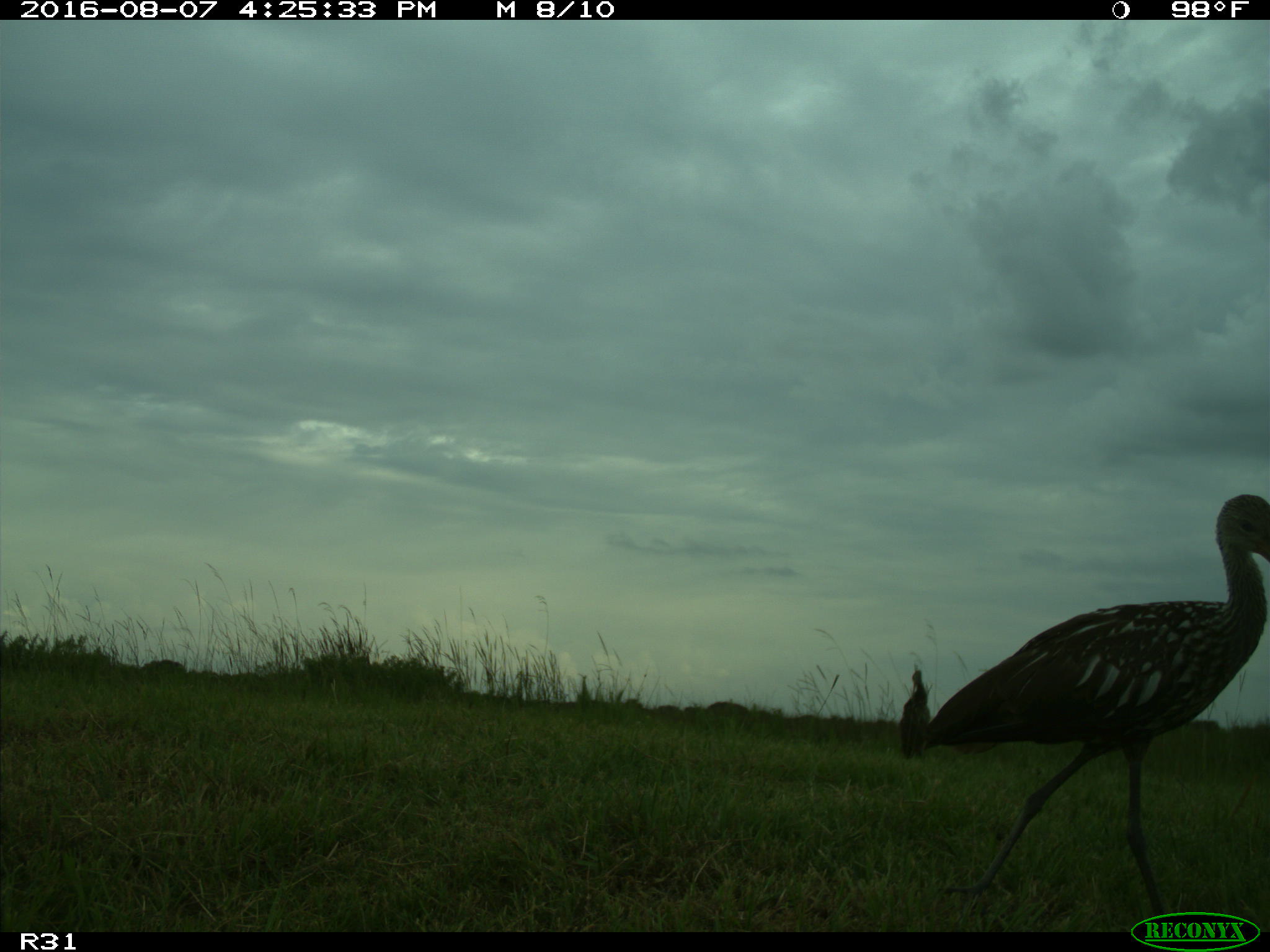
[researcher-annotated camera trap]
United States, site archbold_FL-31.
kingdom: Animalia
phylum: Chordata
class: Aves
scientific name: Aves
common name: birds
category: unidentified bird